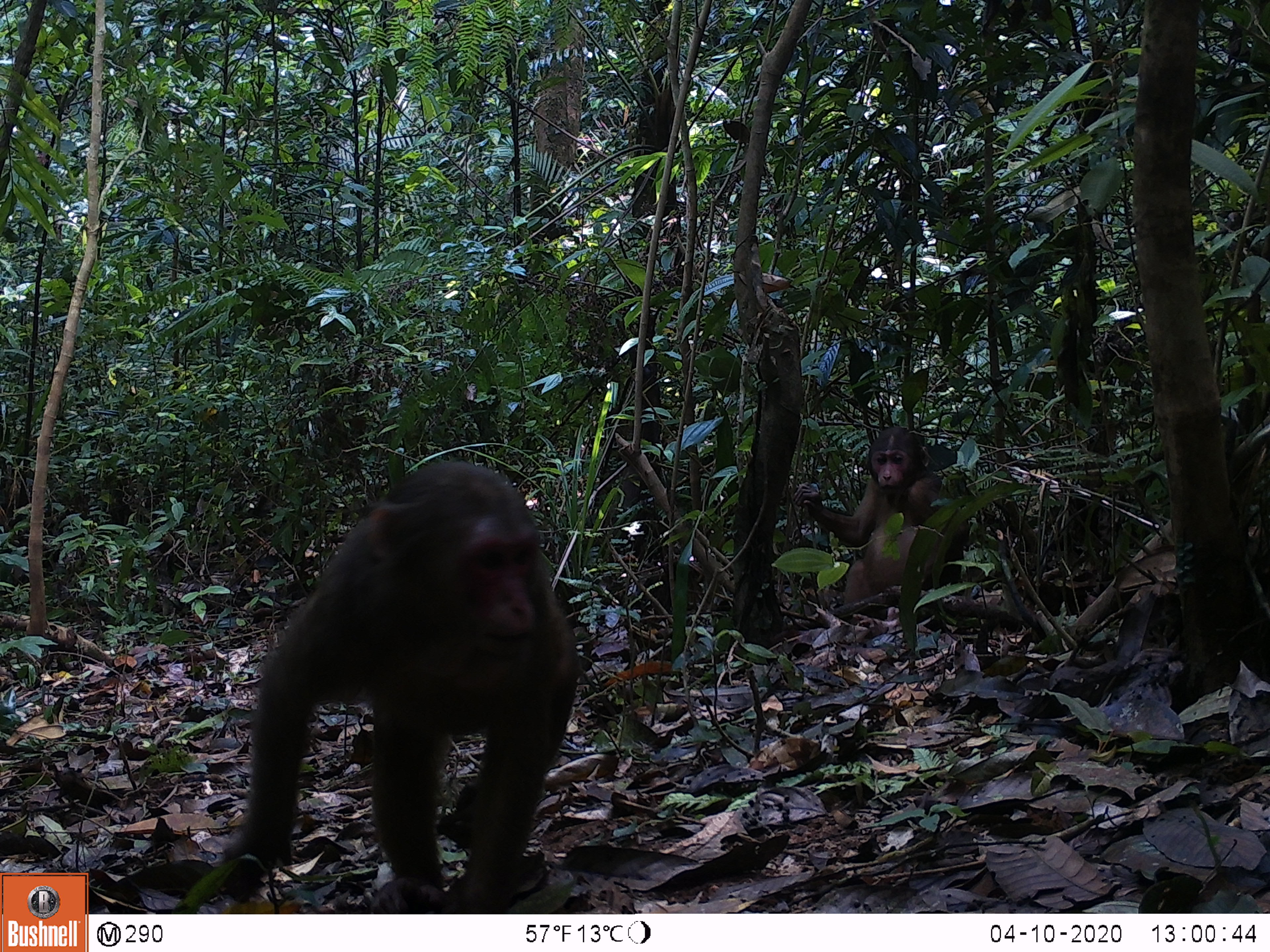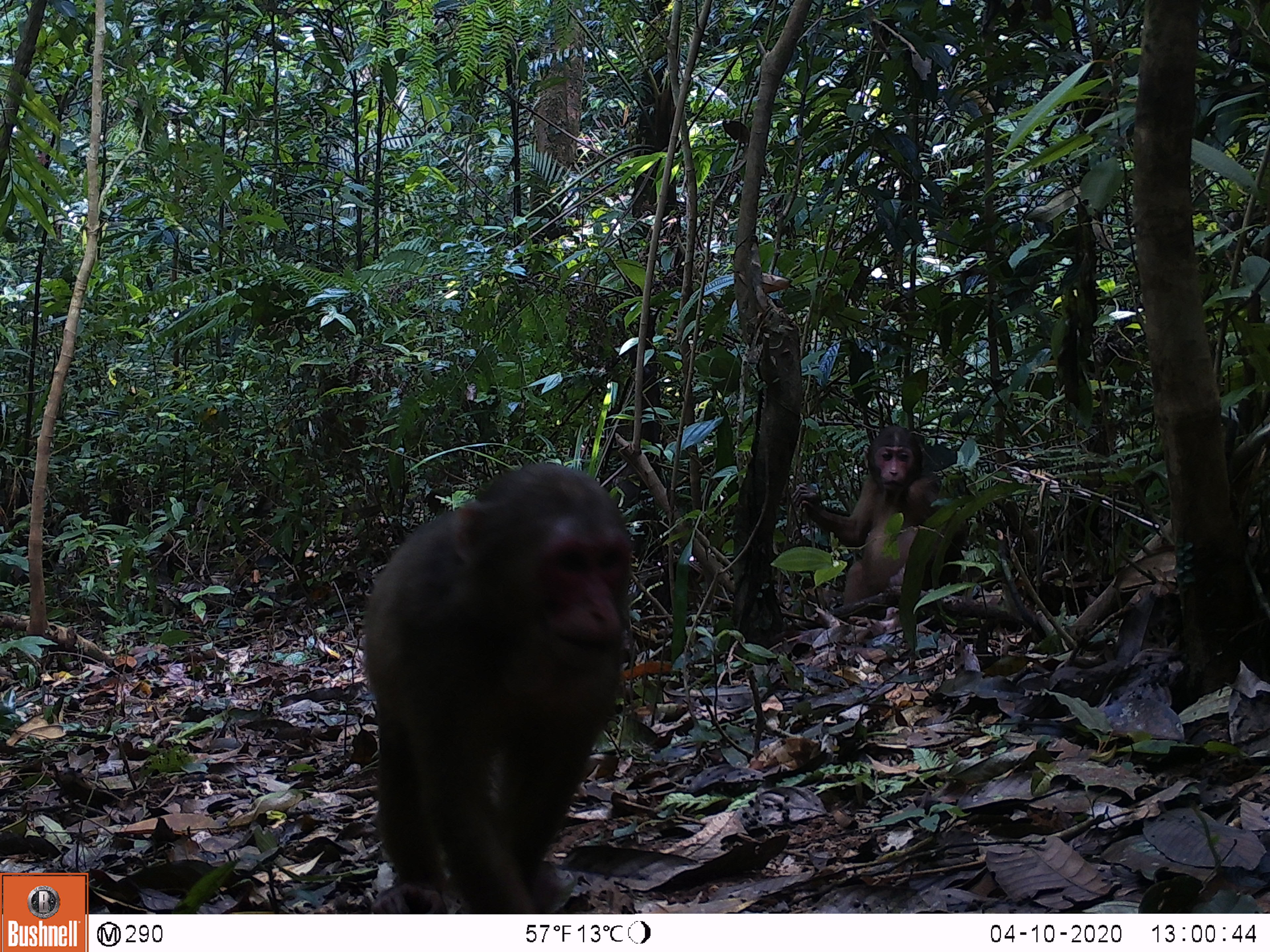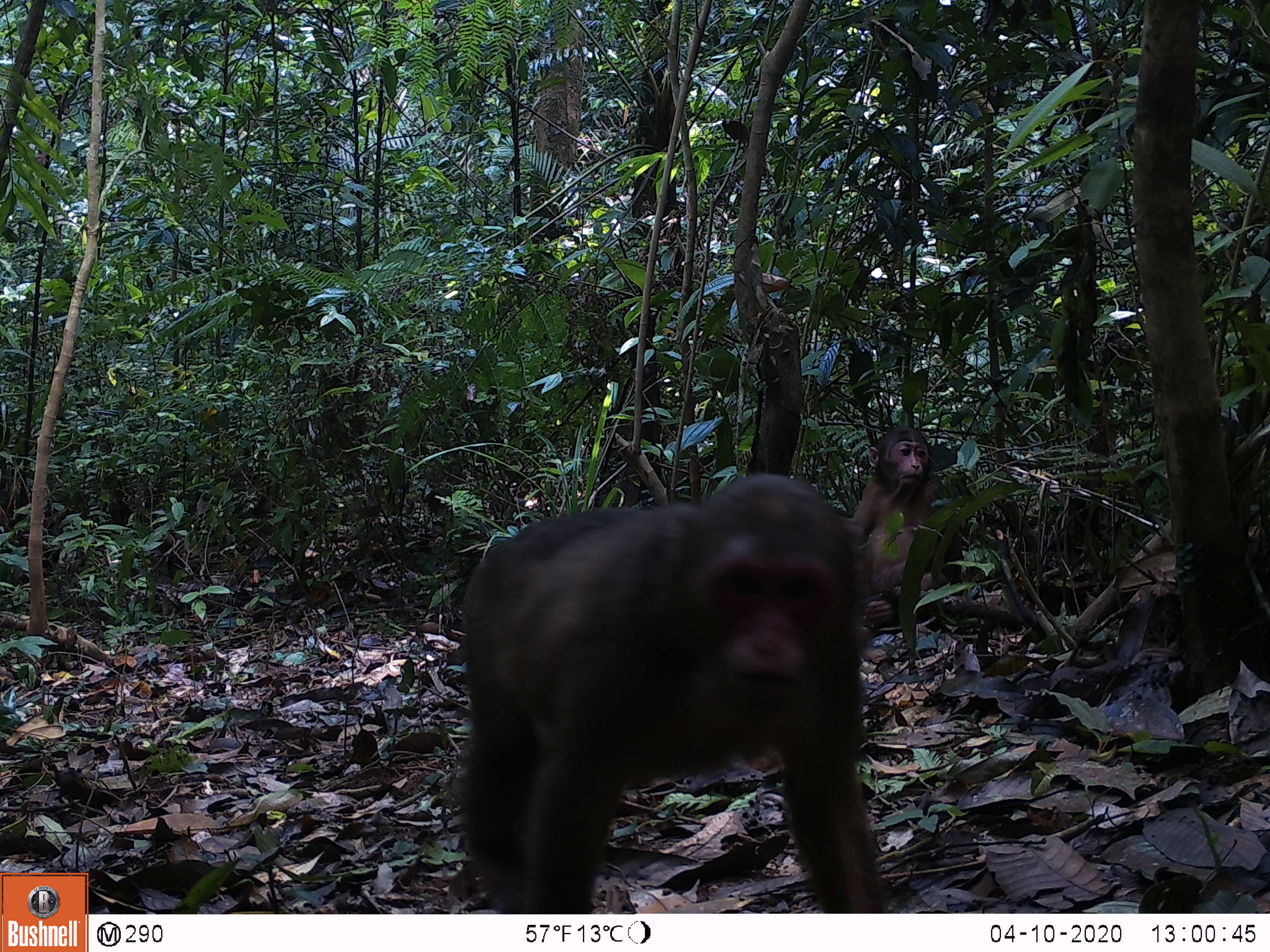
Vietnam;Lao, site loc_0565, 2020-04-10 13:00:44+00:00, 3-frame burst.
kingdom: Animalia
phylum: Chordata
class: Mammalia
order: Primates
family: Cercopithecidae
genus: Macaca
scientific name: Macaca arctoides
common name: stump-tailed macaque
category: stump tailed macaque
Stump tailed macaque (stump-tailed macaque) (Macaca arctoides). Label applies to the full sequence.